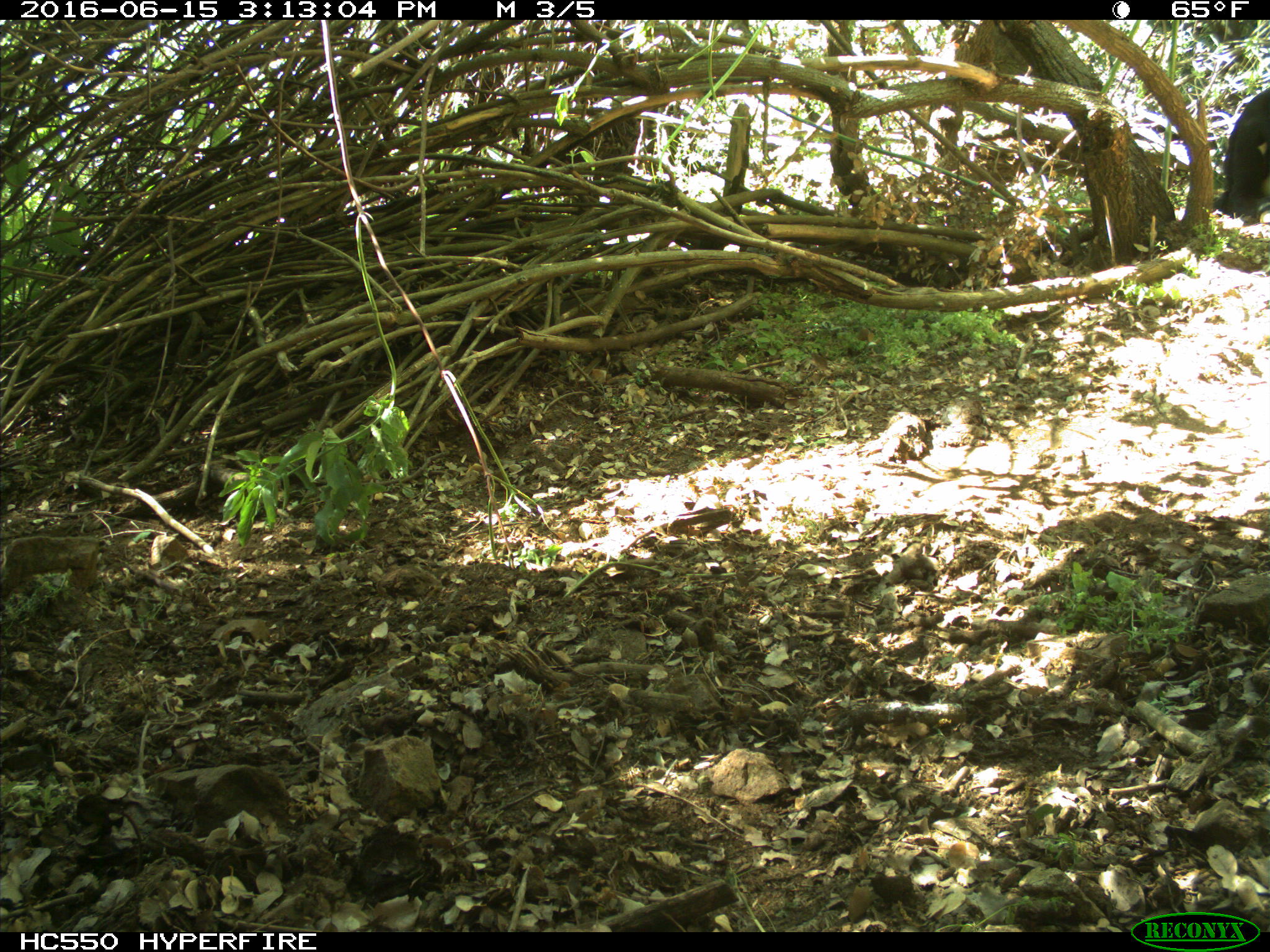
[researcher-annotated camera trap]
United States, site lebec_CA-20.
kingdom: Animalia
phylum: Chordata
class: Mammalia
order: Artiodactyla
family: Bovidae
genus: Bos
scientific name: Bos taurus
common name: domestic cow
Bos taurus (domestic cow).